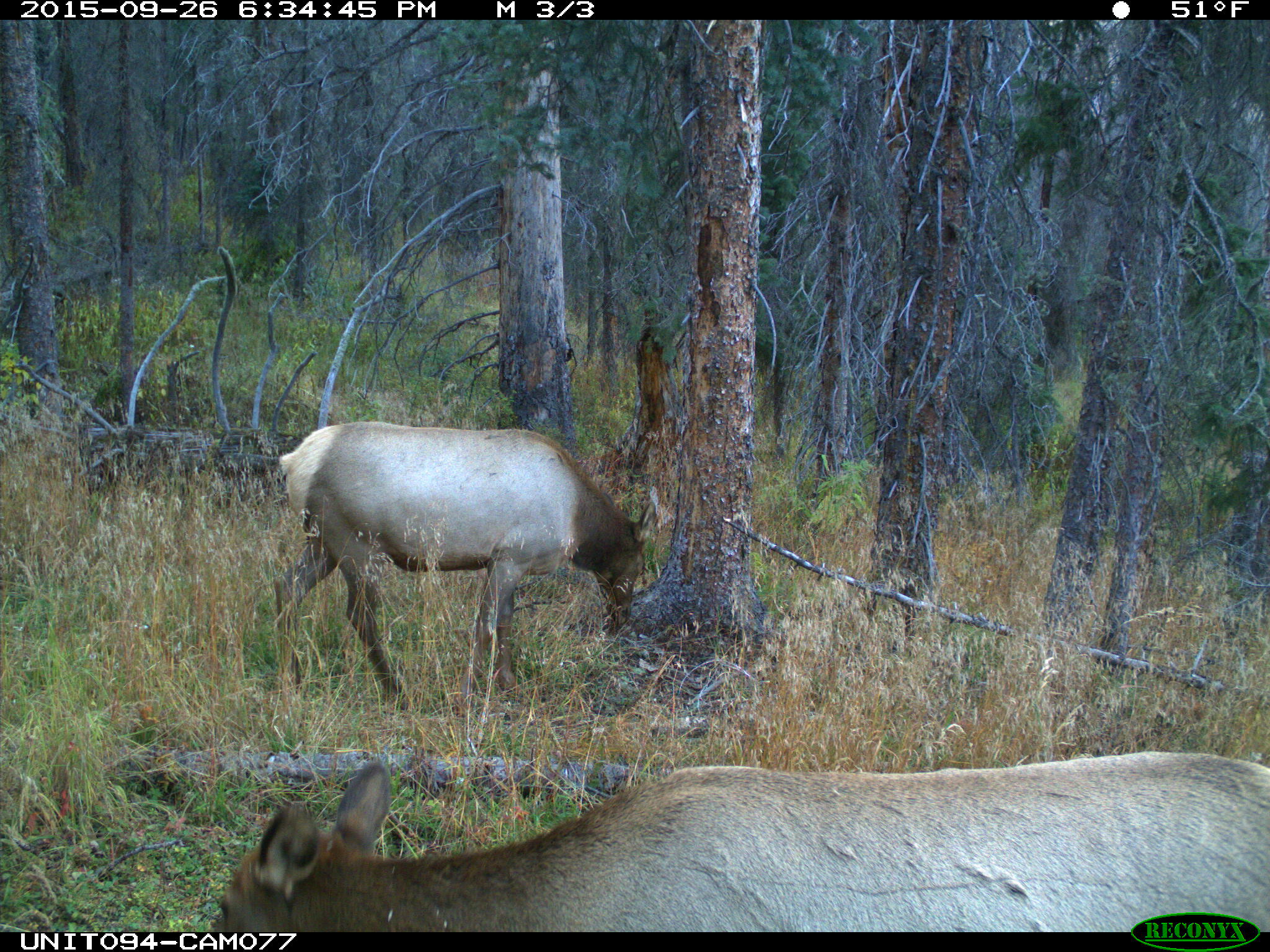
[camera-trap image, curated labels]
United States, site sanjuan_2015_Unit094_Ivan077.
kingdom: Animalia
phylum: Chordata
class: Mammalia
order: Artiodactyla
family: Cervidae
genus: Cervus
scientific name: Cervus elaphus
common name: red deer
Cervus elaphus (red deer).